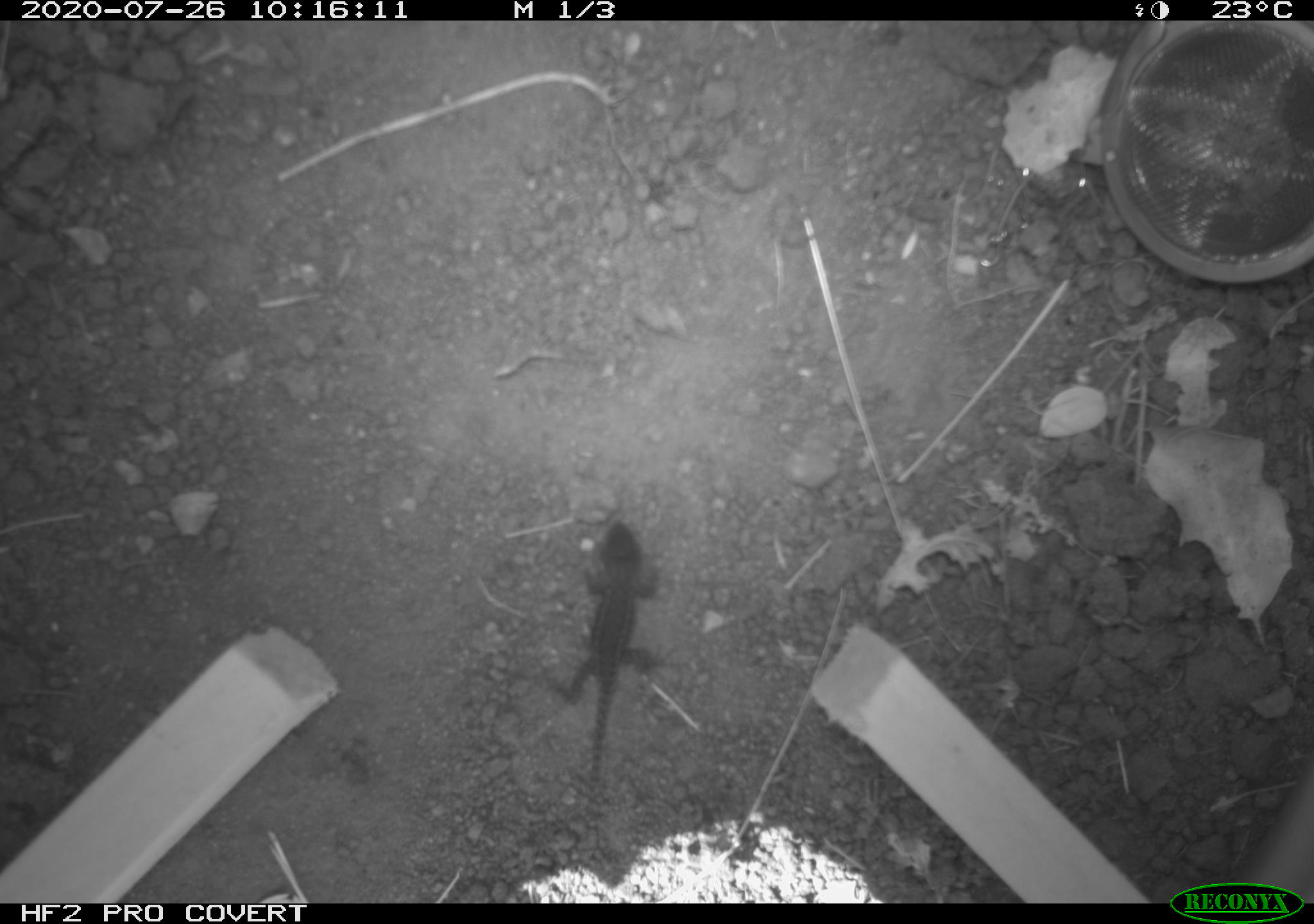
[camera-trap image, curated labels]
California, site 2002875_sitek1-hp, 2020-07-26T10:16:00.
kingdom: Animalia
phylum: Chordata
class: Reptilia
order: Squamata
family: Phrynosomatidae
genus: Sceloporus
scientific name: Sceloporus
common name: spiny lizards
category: sceloporus species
Sceloporus species (spiny lizards) (Sceloporus).